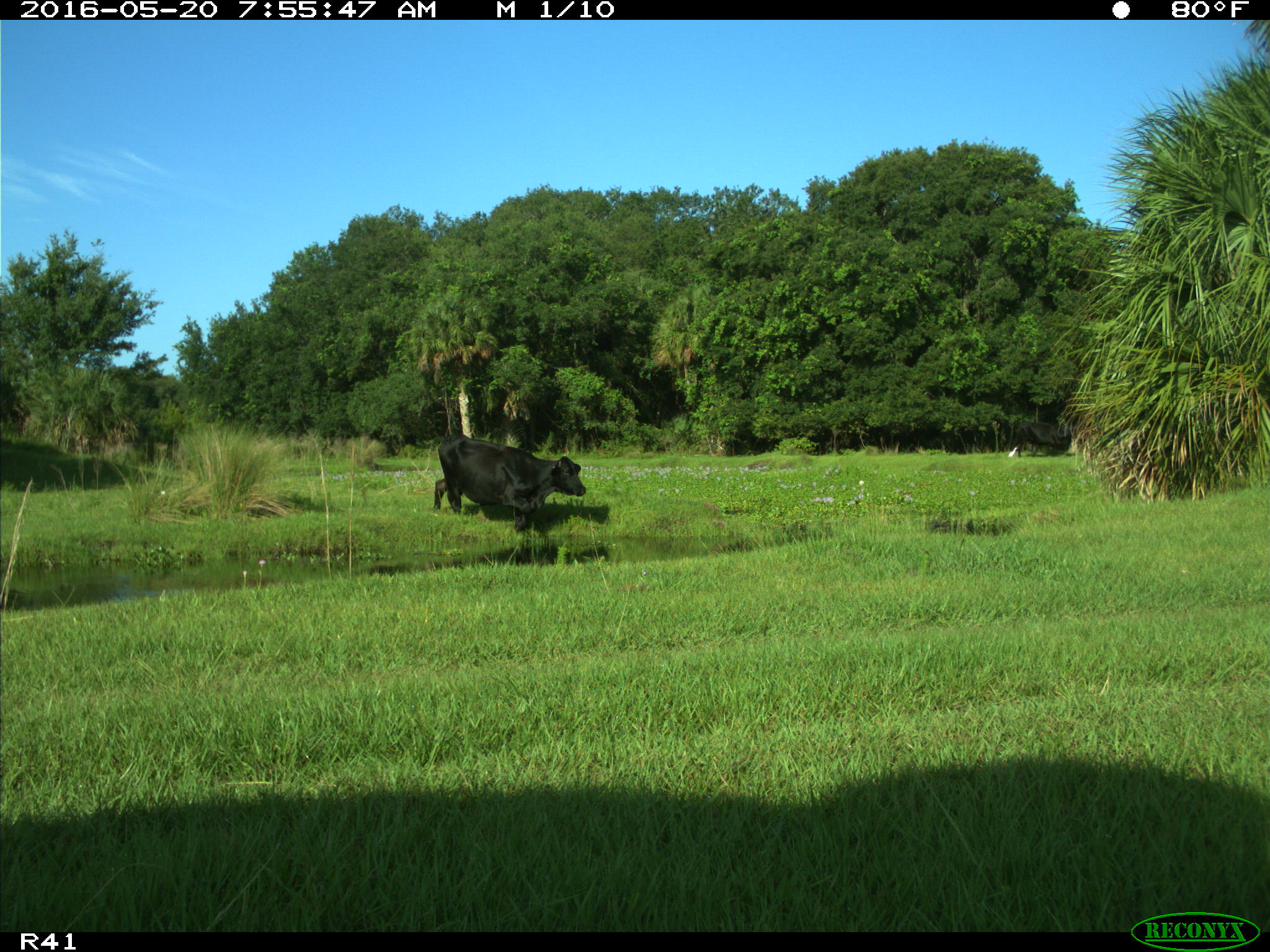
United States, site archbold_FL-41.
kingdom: Animalia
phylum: Chordata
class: Mammalia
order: Artiodactyla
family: Bovidae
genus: Bos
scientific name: Bos taurus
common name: domestic cow